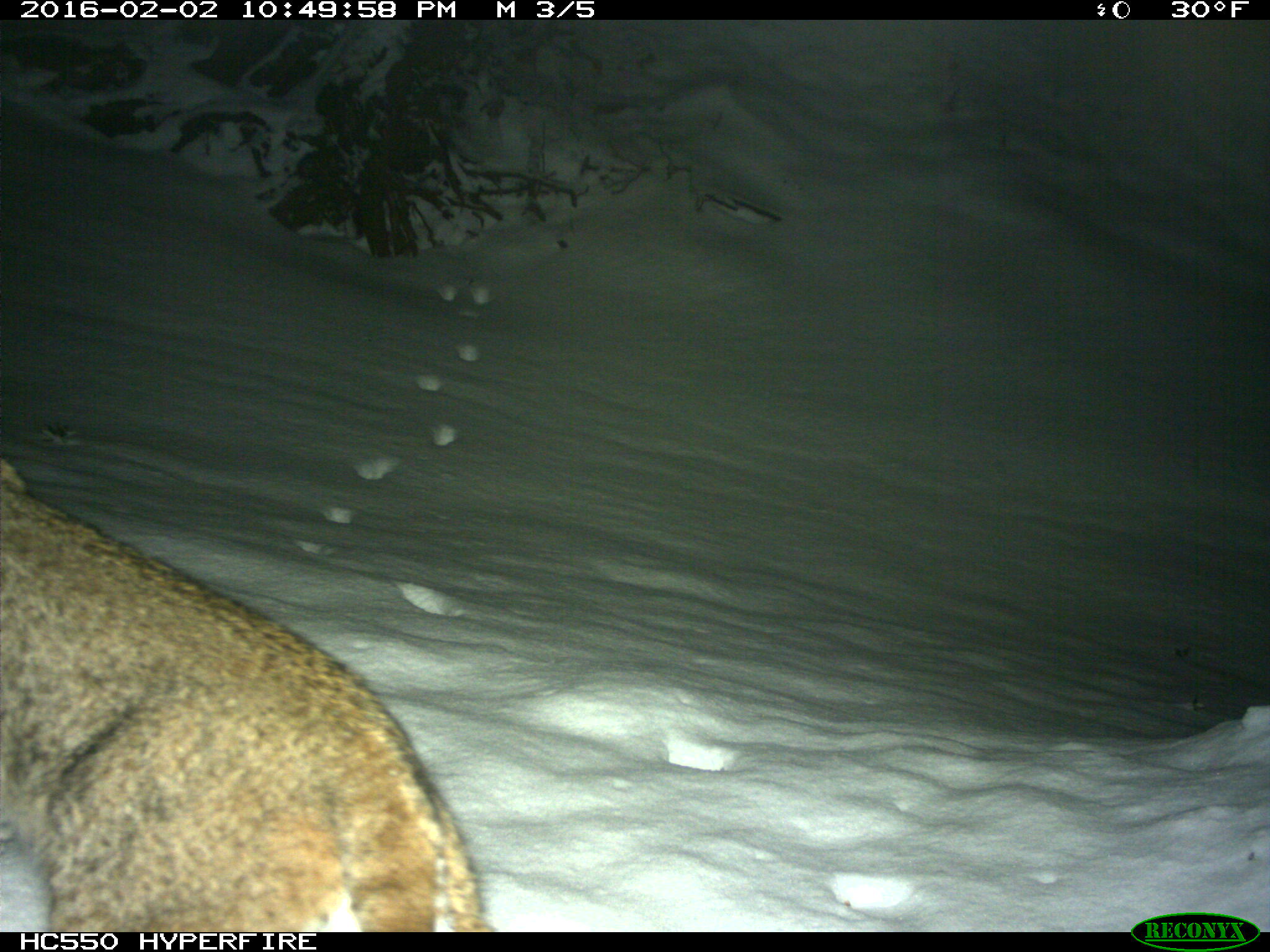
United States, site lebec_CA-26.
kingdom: Animalia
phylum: Chordata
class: Mammalia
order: Carnivora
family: Felidae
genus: Lynx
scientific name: Lynx rufus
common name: bobcat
Lynx rufus (bobcat).